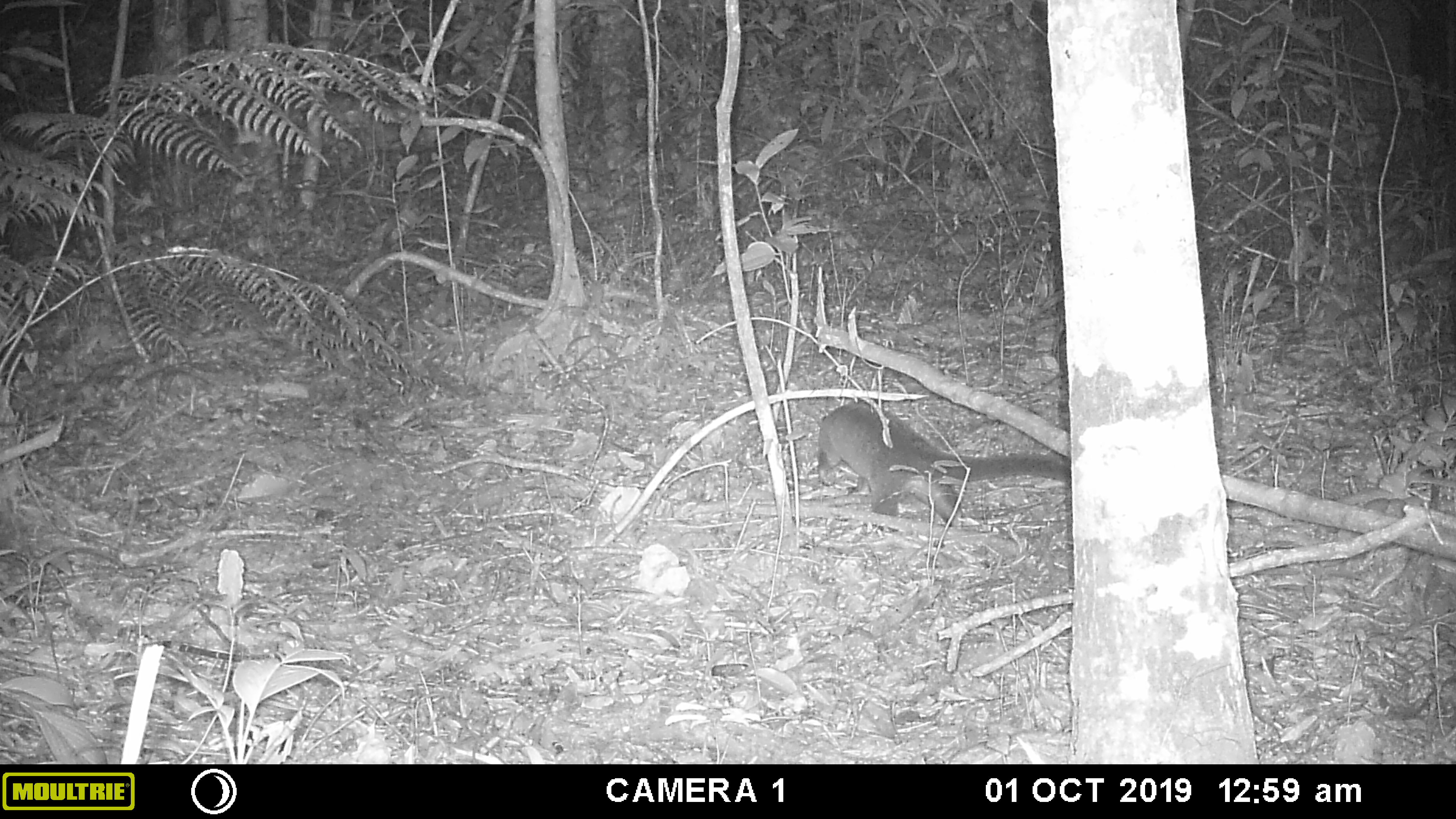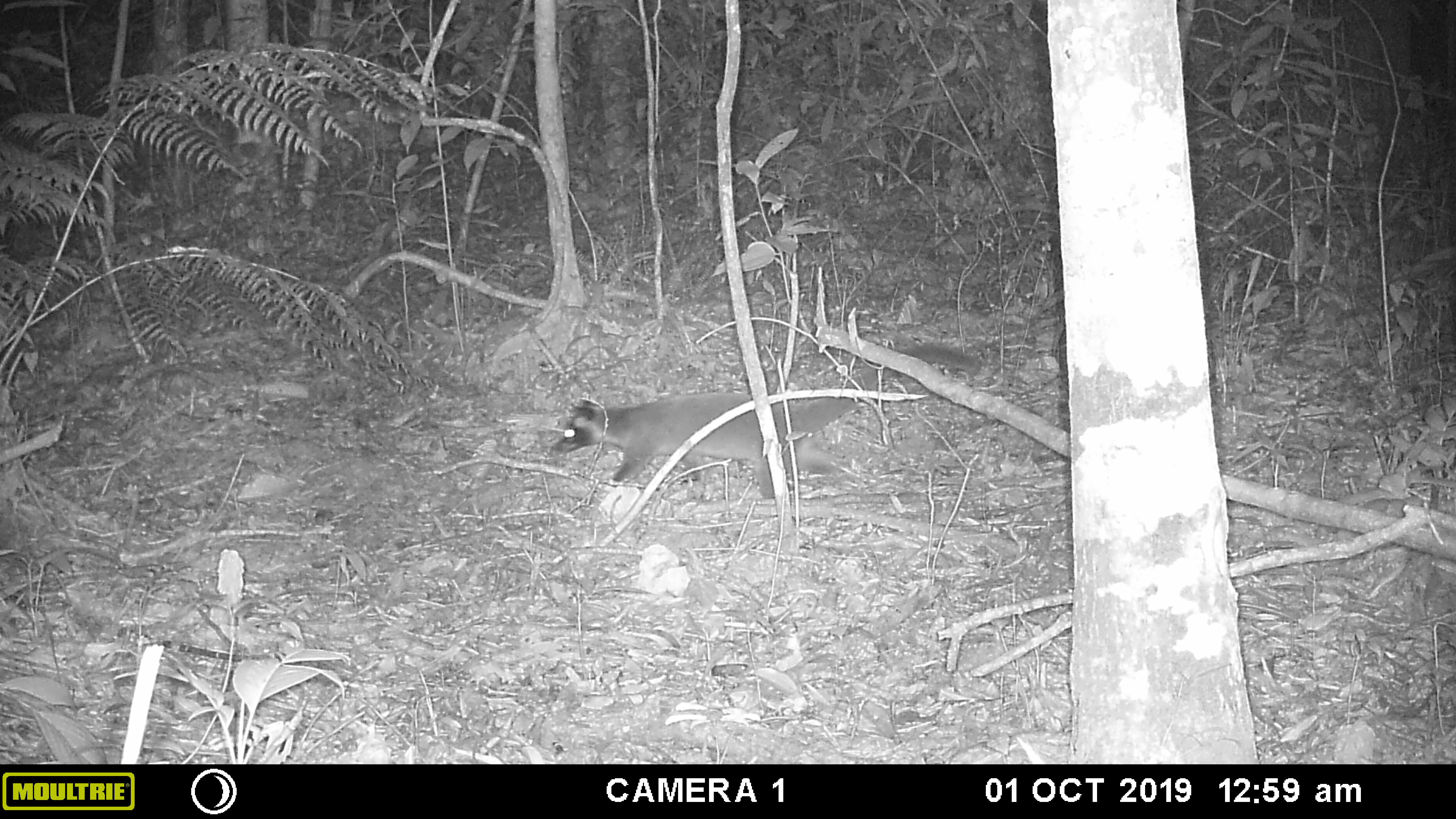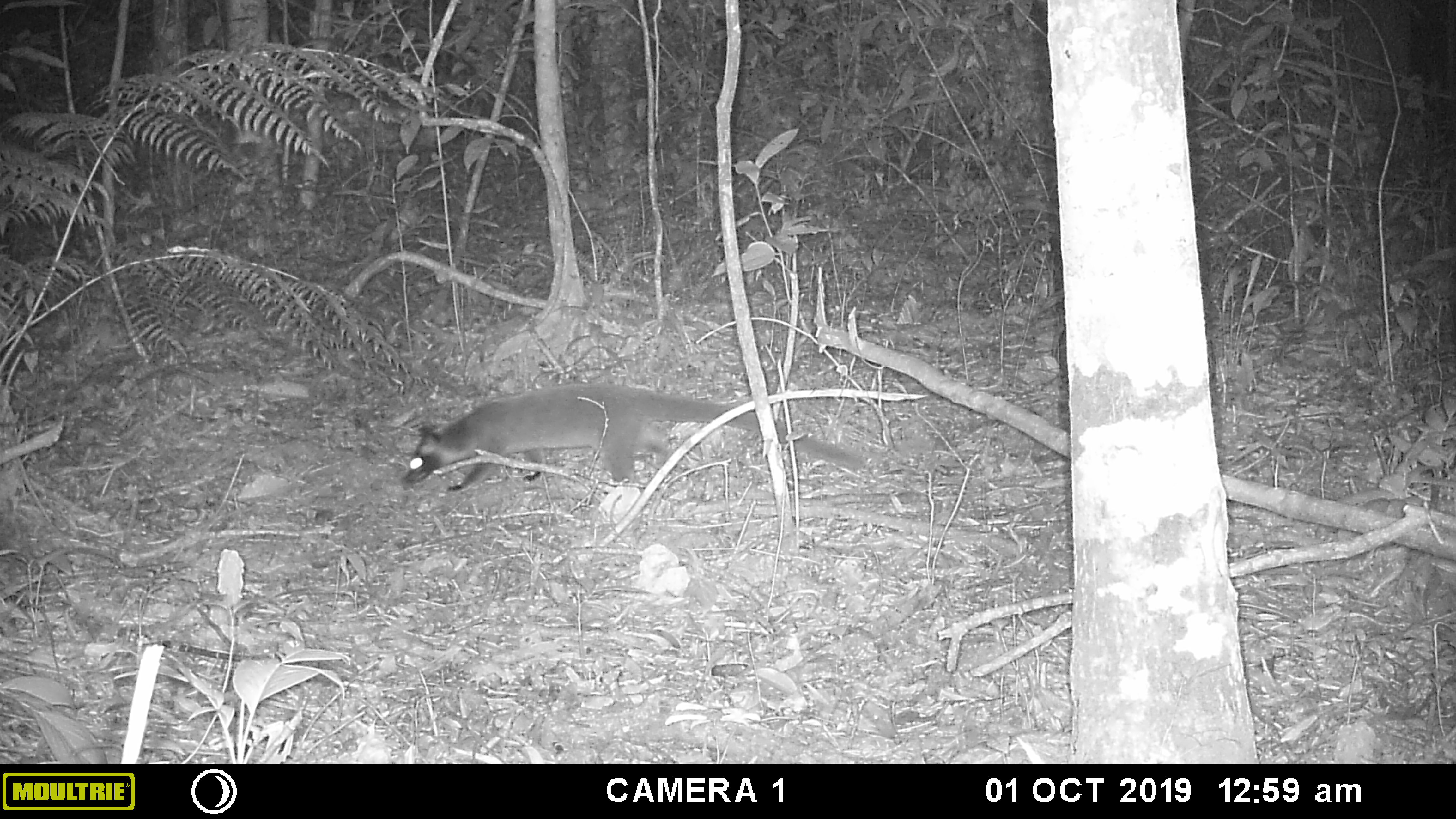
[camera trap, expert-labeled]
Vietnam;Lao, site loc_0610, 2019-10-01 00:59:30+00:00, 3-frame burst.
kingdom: Animalia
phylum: Chordata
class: Mammalia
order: Carnivora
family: Viverridae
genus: Paguma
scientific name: Paguma larvata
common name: masked palm civet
Masked palm civet (Paguma larvata). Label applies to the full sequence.